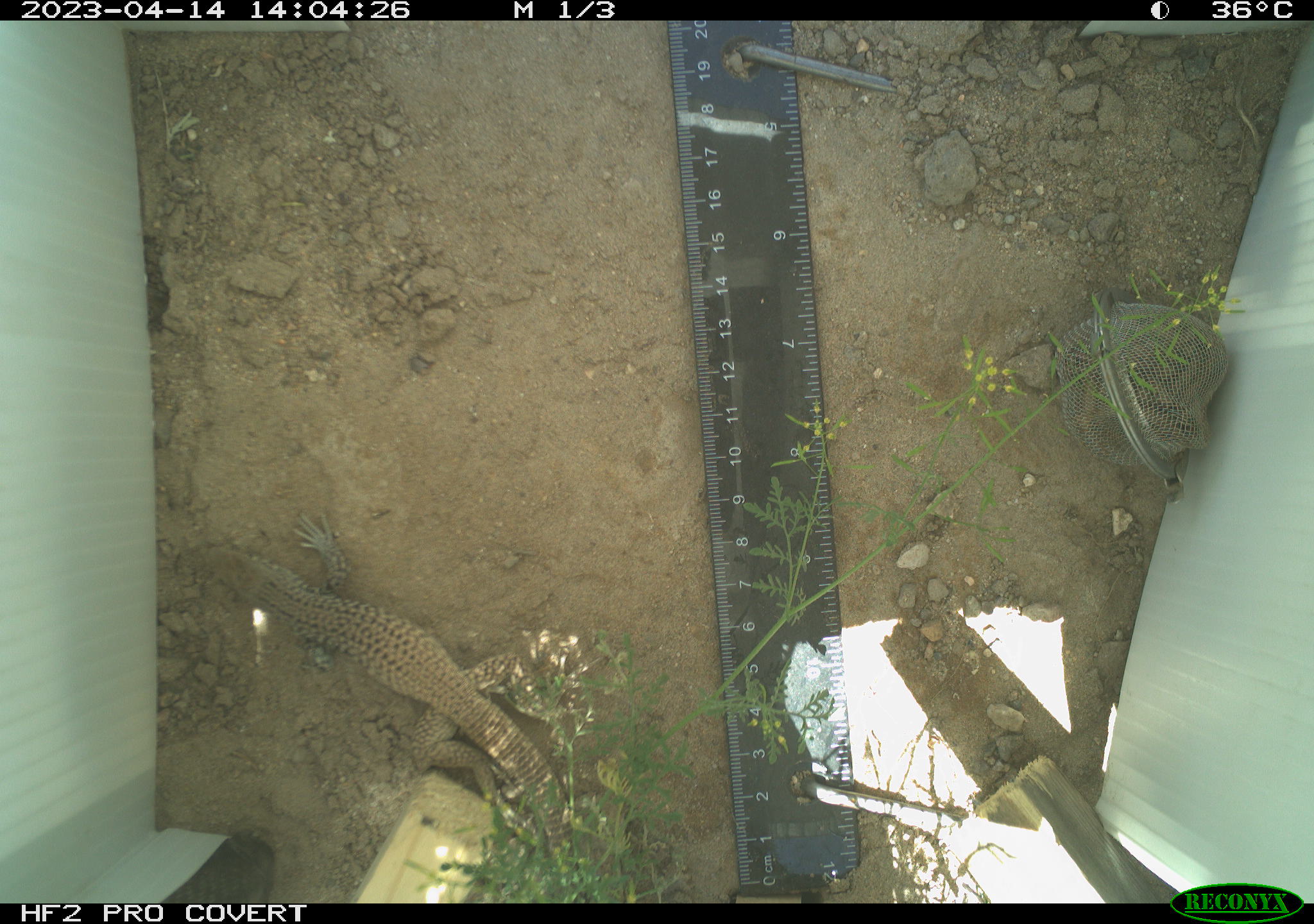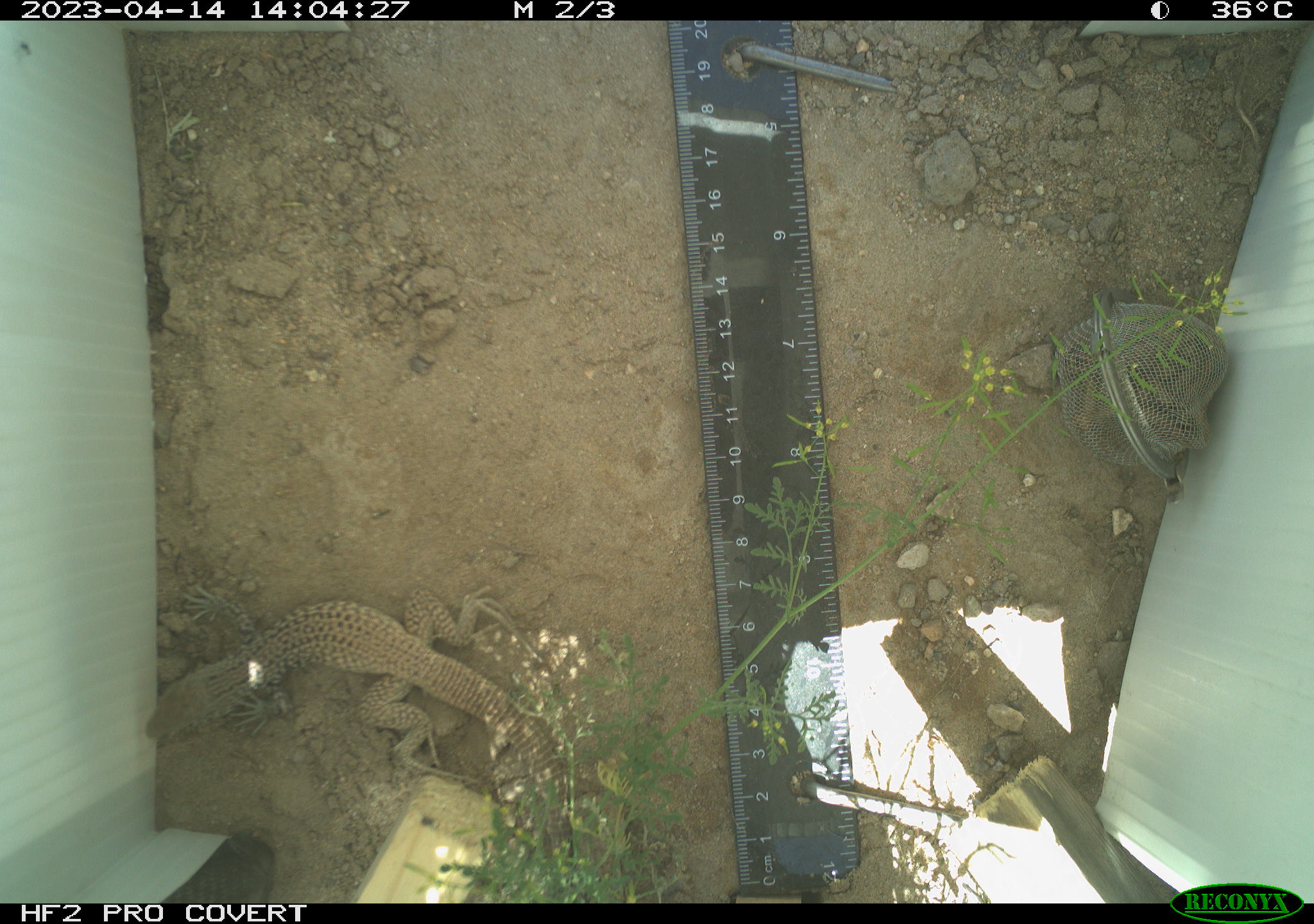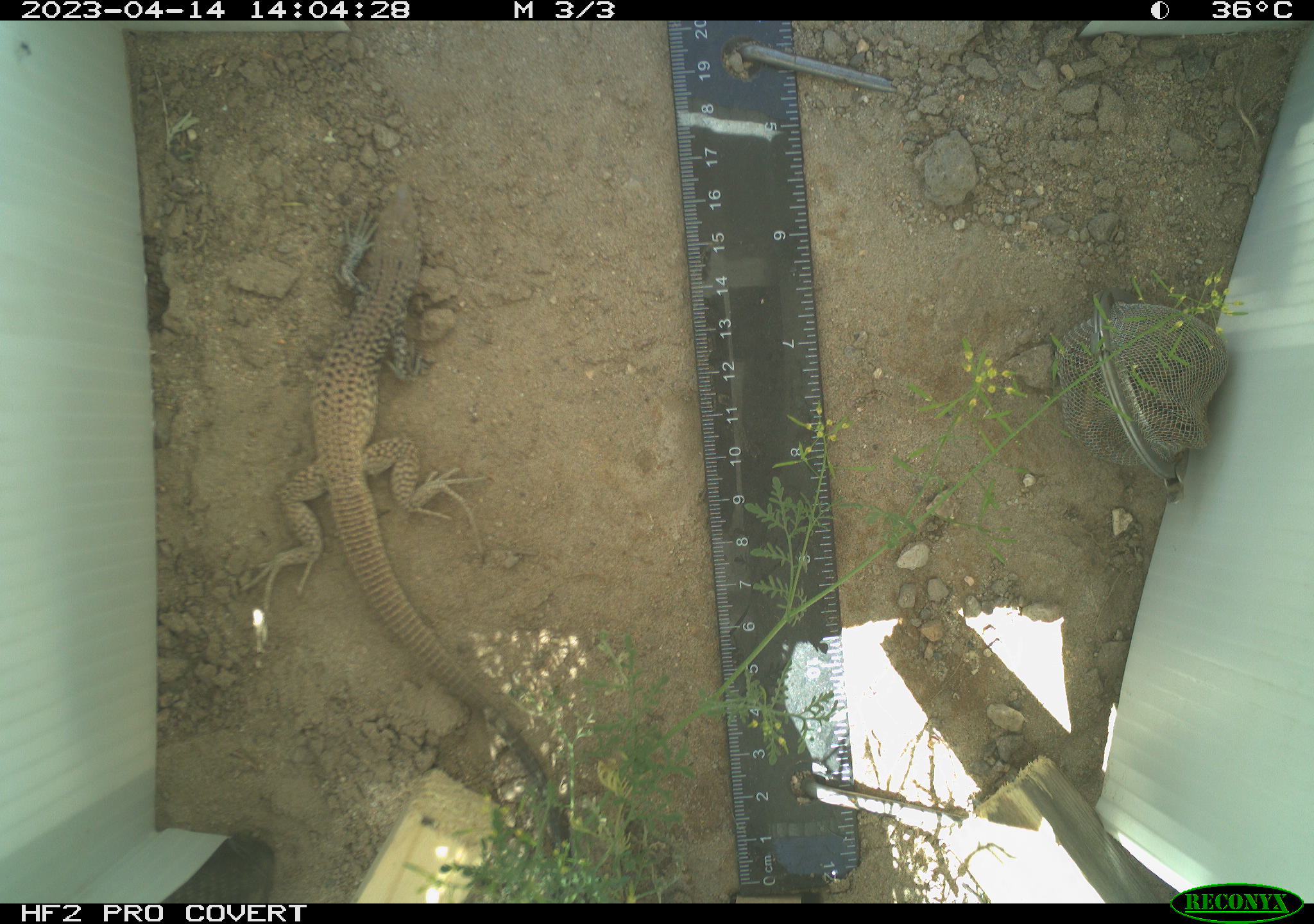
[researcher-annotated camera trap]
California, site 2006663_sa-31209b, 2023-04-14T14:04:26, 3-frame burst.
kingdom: Animalia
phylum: Chordata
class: Reptilia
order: Squamata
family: Teiidae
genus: Aspidoscelis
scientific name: Aspidoscelis tigris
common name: western whiptail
Western whiptail (Aspidoscelis tigris).